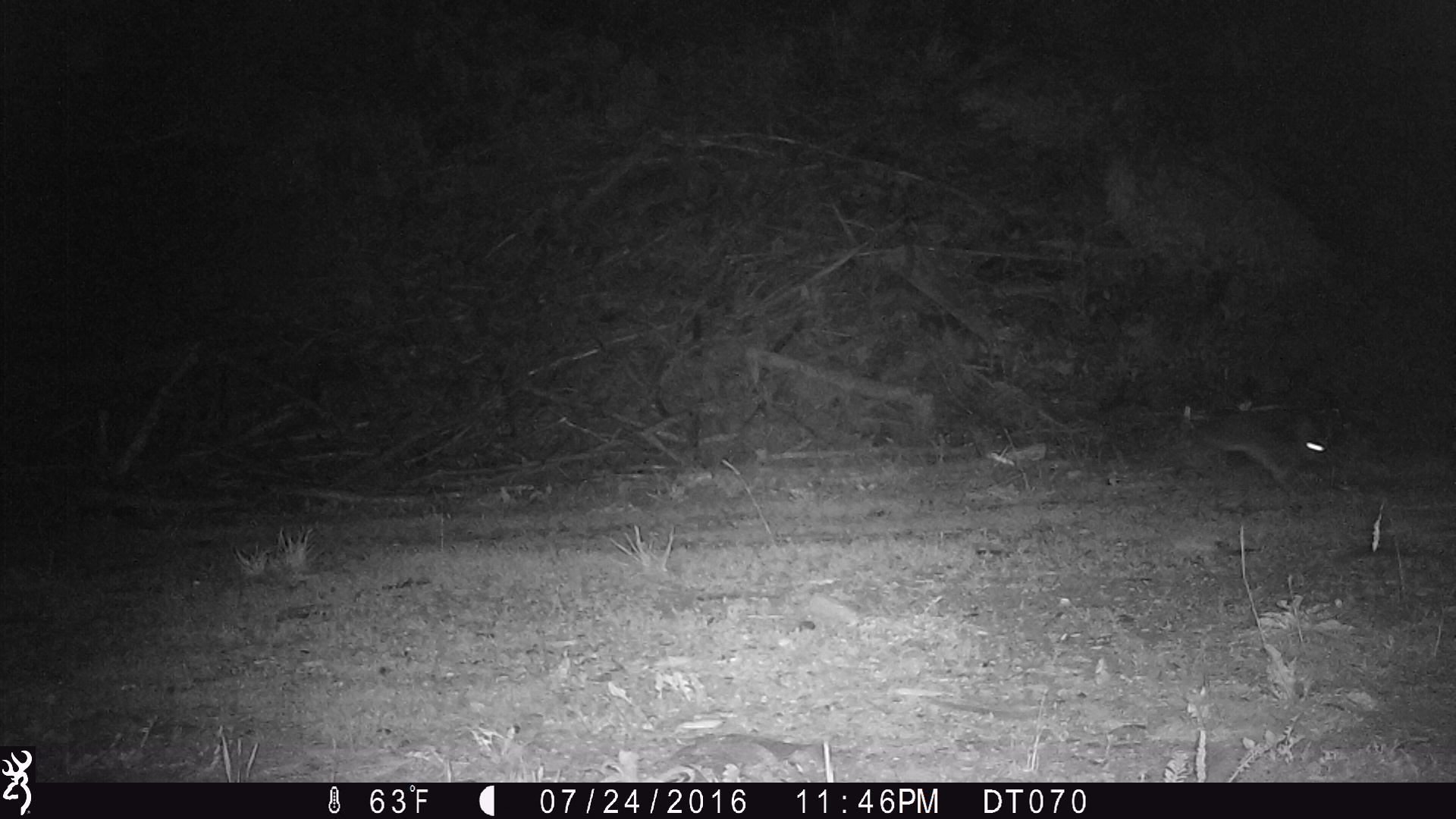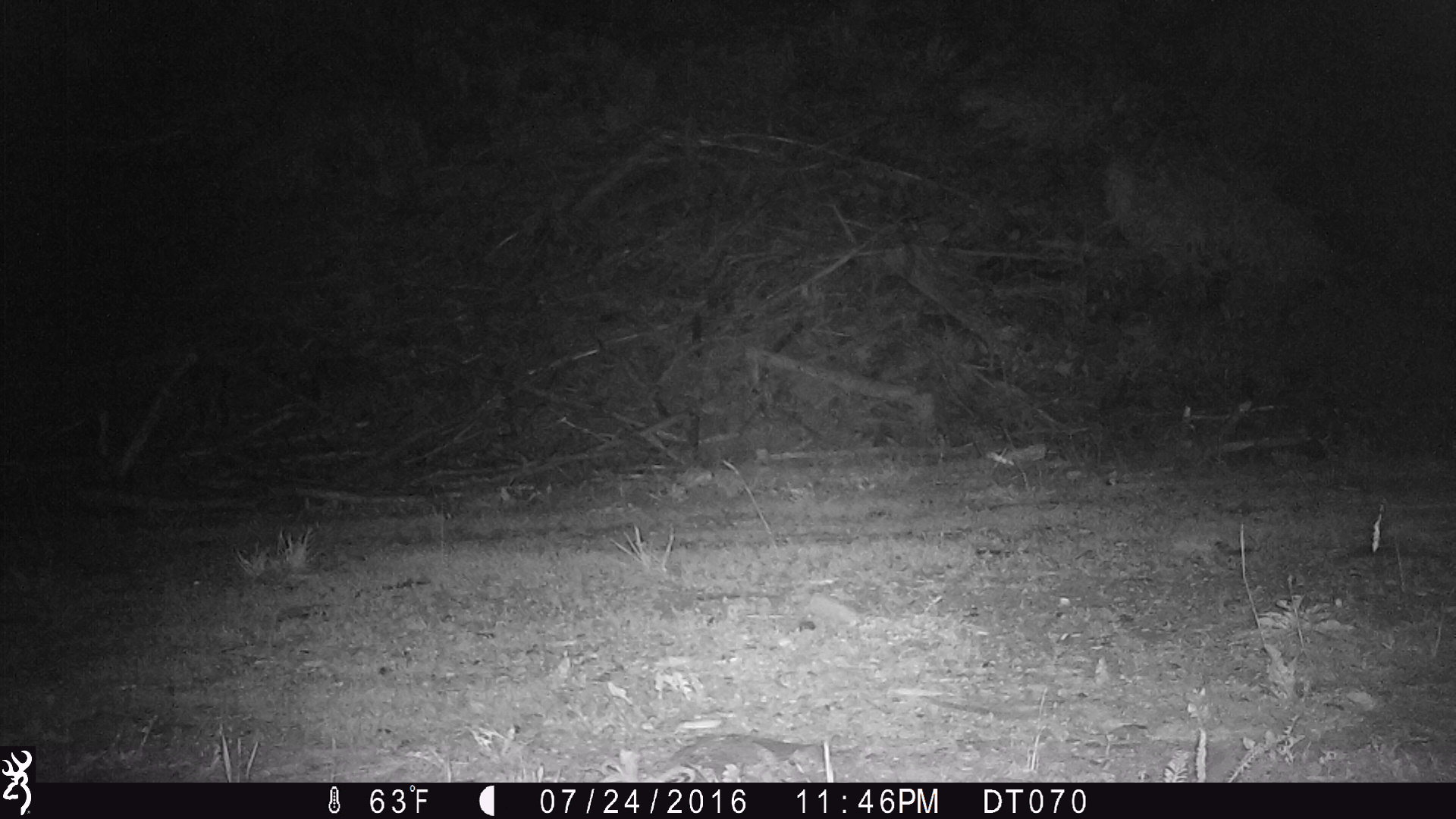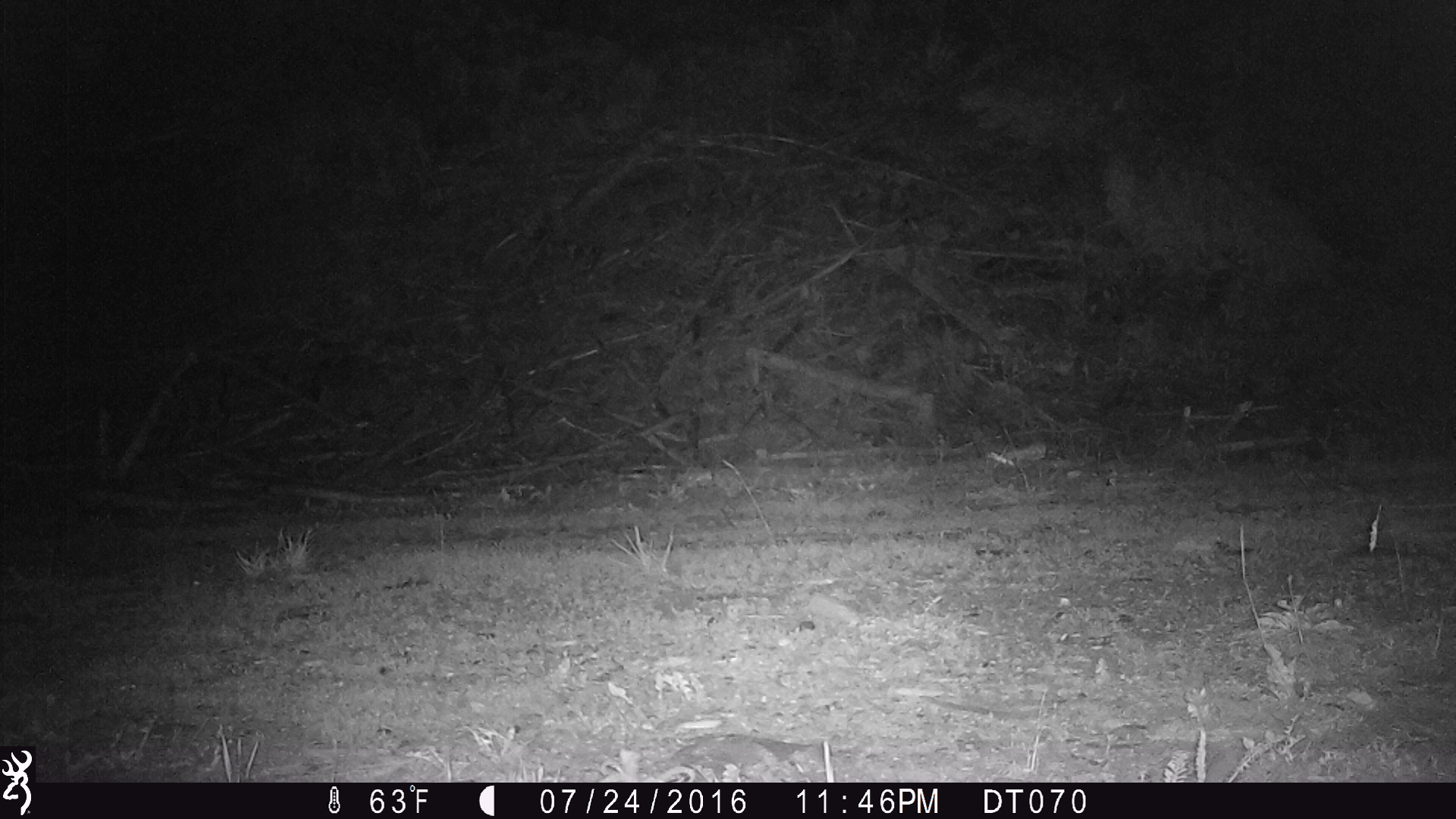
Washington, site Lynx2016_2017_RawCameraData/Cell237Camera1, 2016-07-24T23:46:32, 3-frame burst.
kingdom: Animalia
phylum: Chordata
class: Mammalia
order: Lagomorpha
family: Leporidae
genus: Lepus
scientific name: Lepus americanus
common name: snowshoe hare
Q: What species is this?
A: Lepus americanus (snowshoe hare).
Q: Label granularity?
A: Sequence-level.